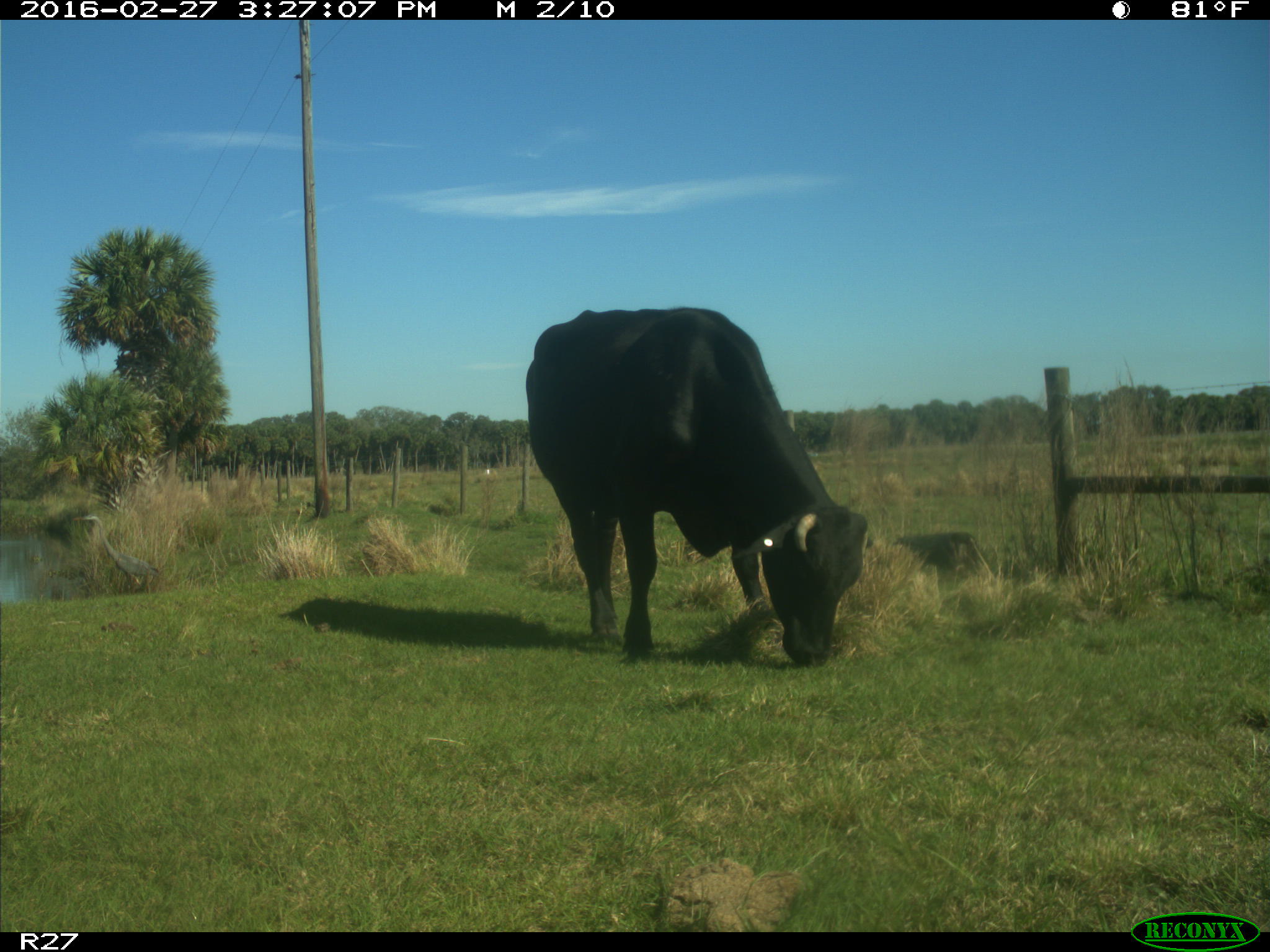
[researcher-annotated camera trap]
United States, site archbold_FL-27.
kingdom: Animalia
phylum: Chordata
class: Mammalia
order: Artiodactyla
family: Bovidae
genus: Bos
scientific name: Bos taurus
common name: domestic cow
Bos taurus (domestic cow).